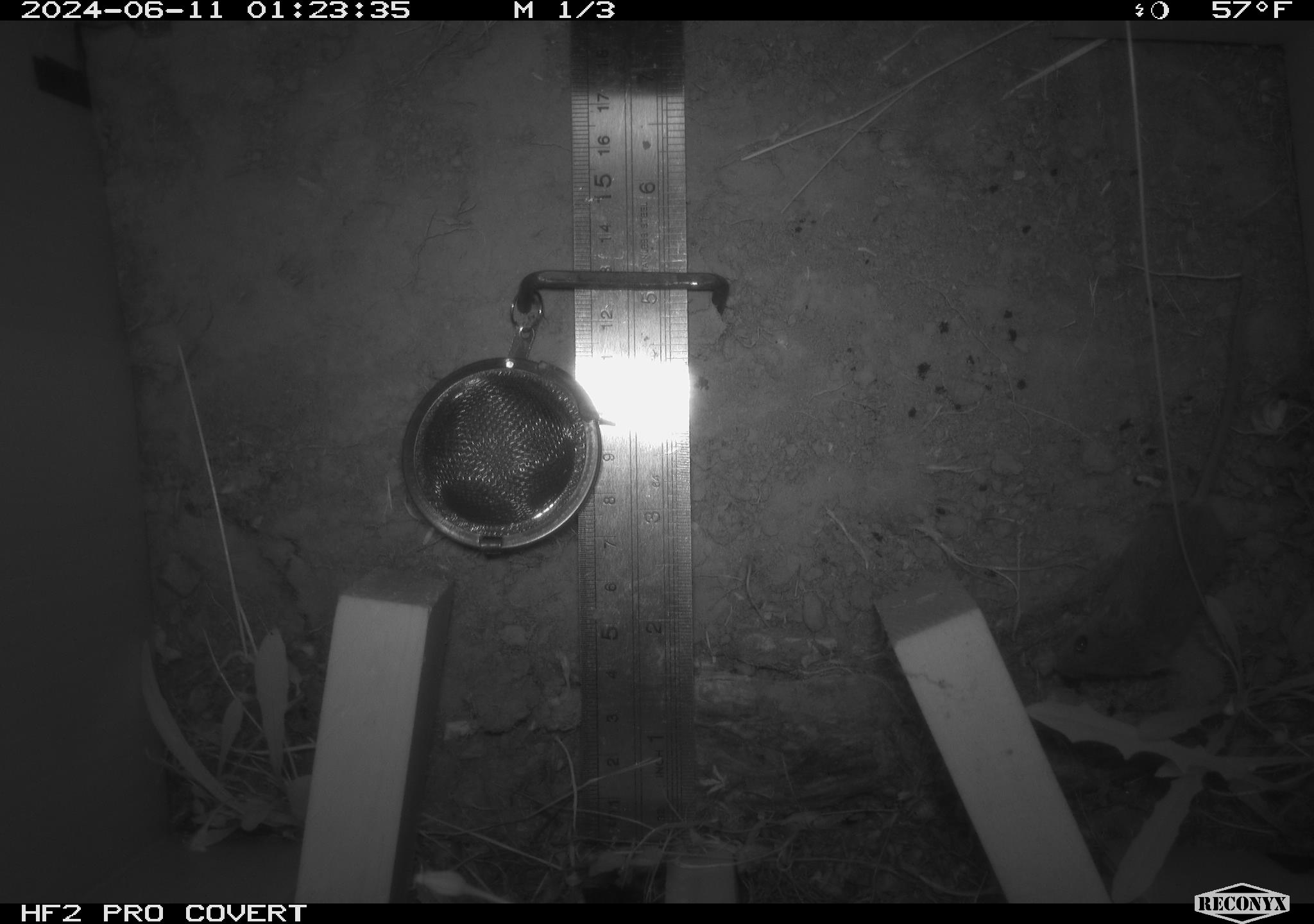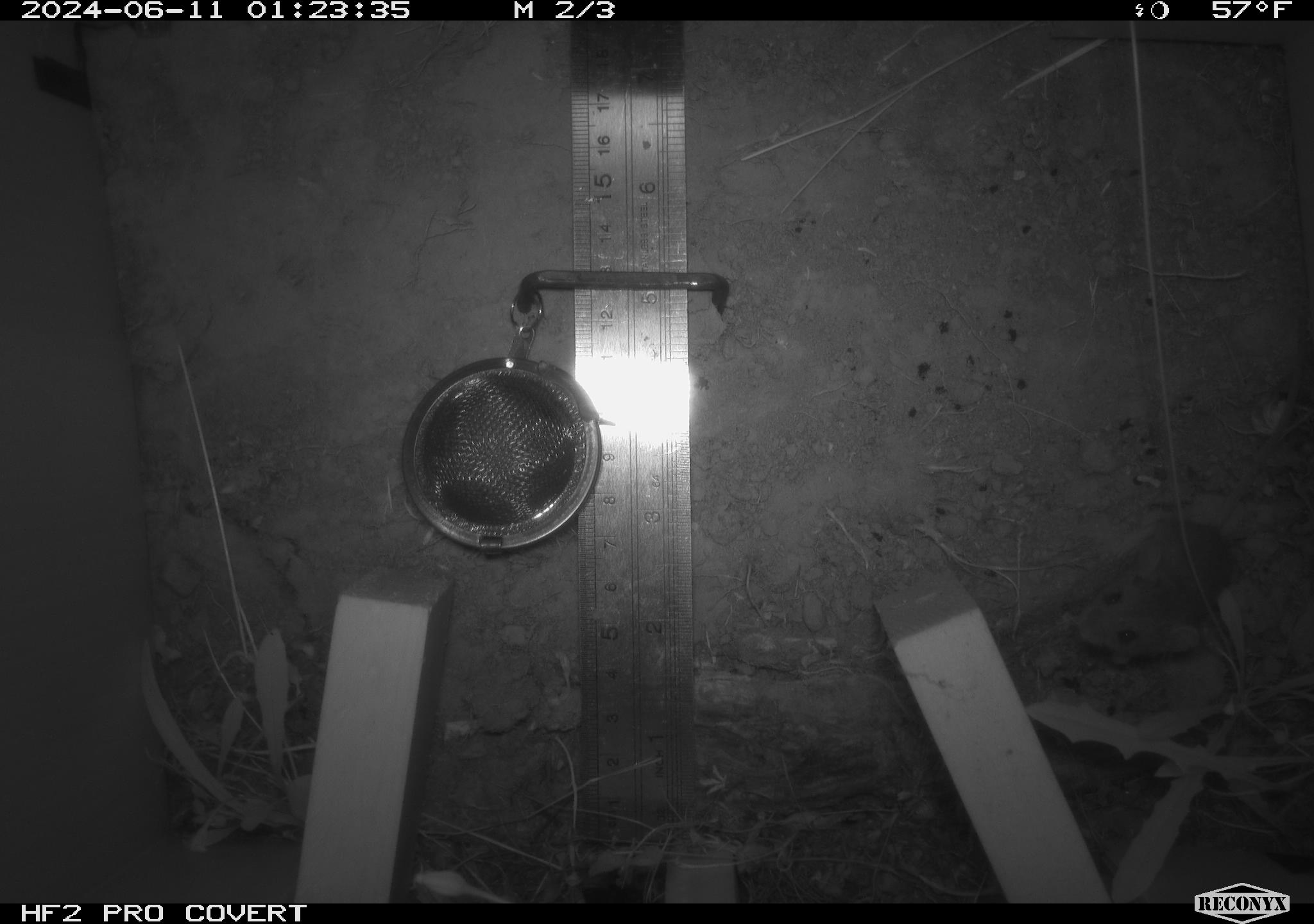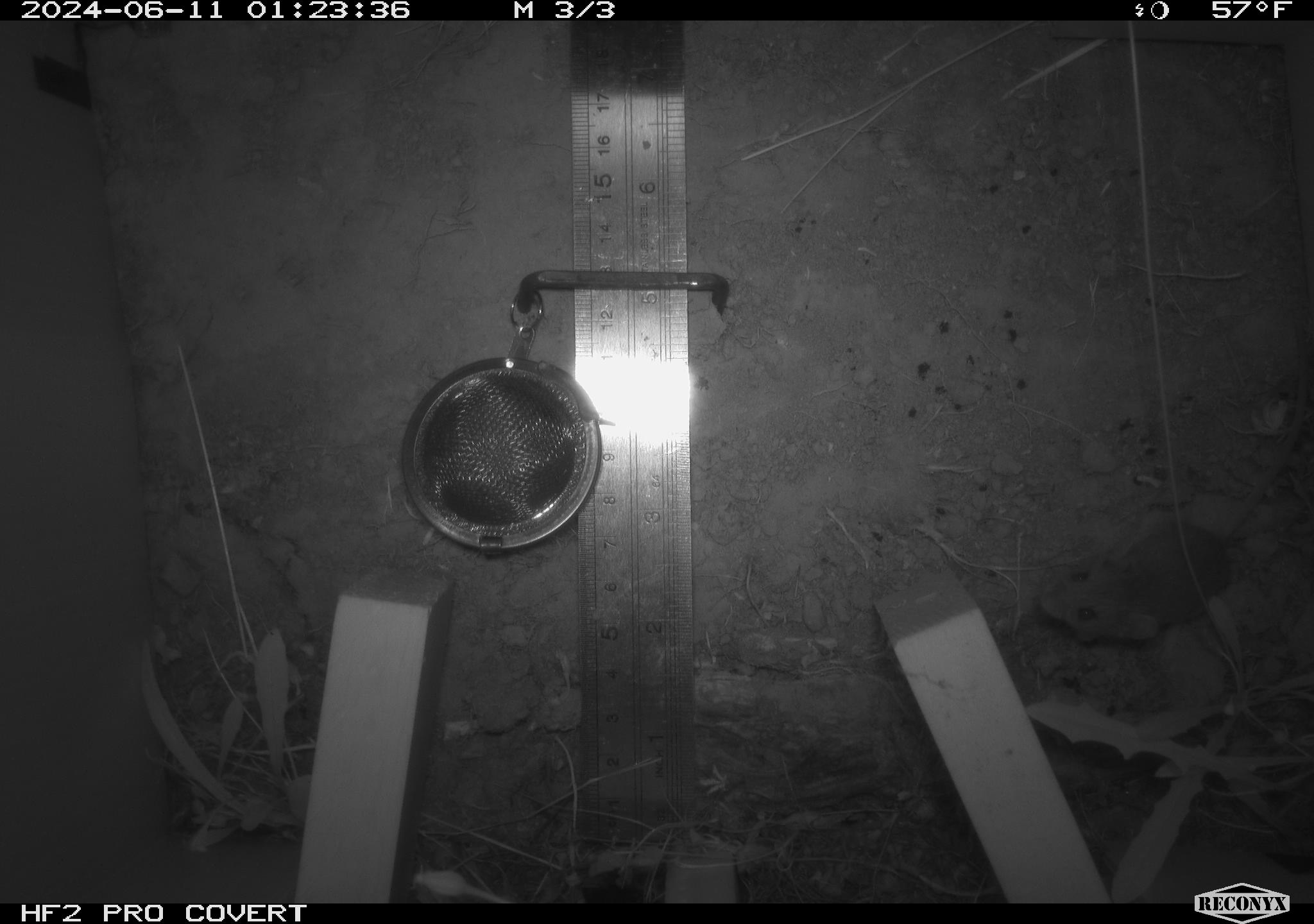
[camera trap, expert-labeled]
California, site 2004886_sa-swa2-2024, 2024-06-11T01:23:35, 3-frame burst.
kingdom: Animalia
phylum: Chordata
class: Mammalia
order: Rodentia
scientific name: Rodentia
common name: mouse species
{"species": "mouse species (Rodentia)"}